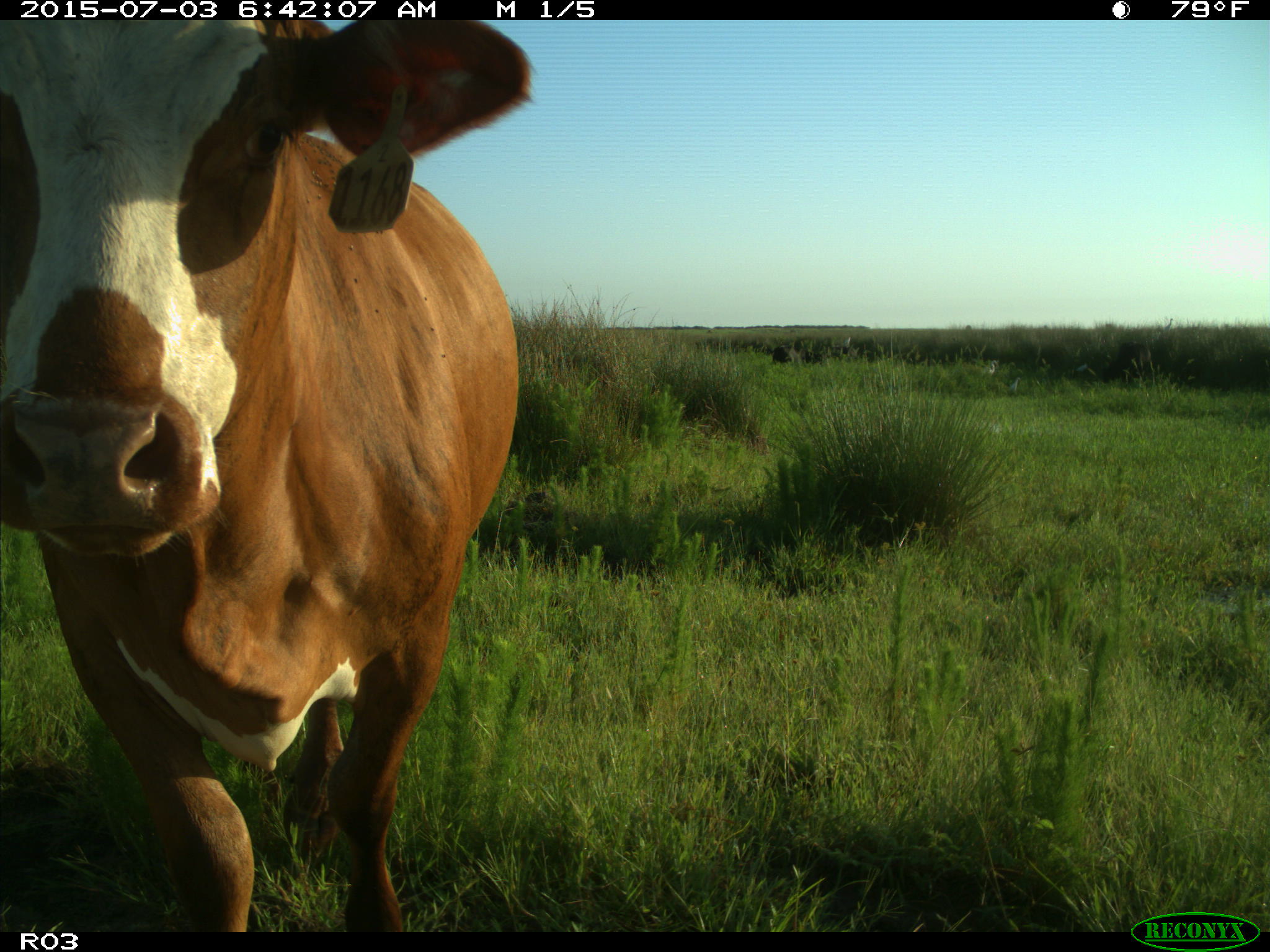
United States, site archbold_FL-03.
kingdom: Animalia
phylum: Chordata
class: Mammalia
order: Artiodactyla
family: Bovidae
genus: Bos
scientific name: Bos taurus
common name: domestic cow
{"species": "Bos taurus (domestic cow)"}